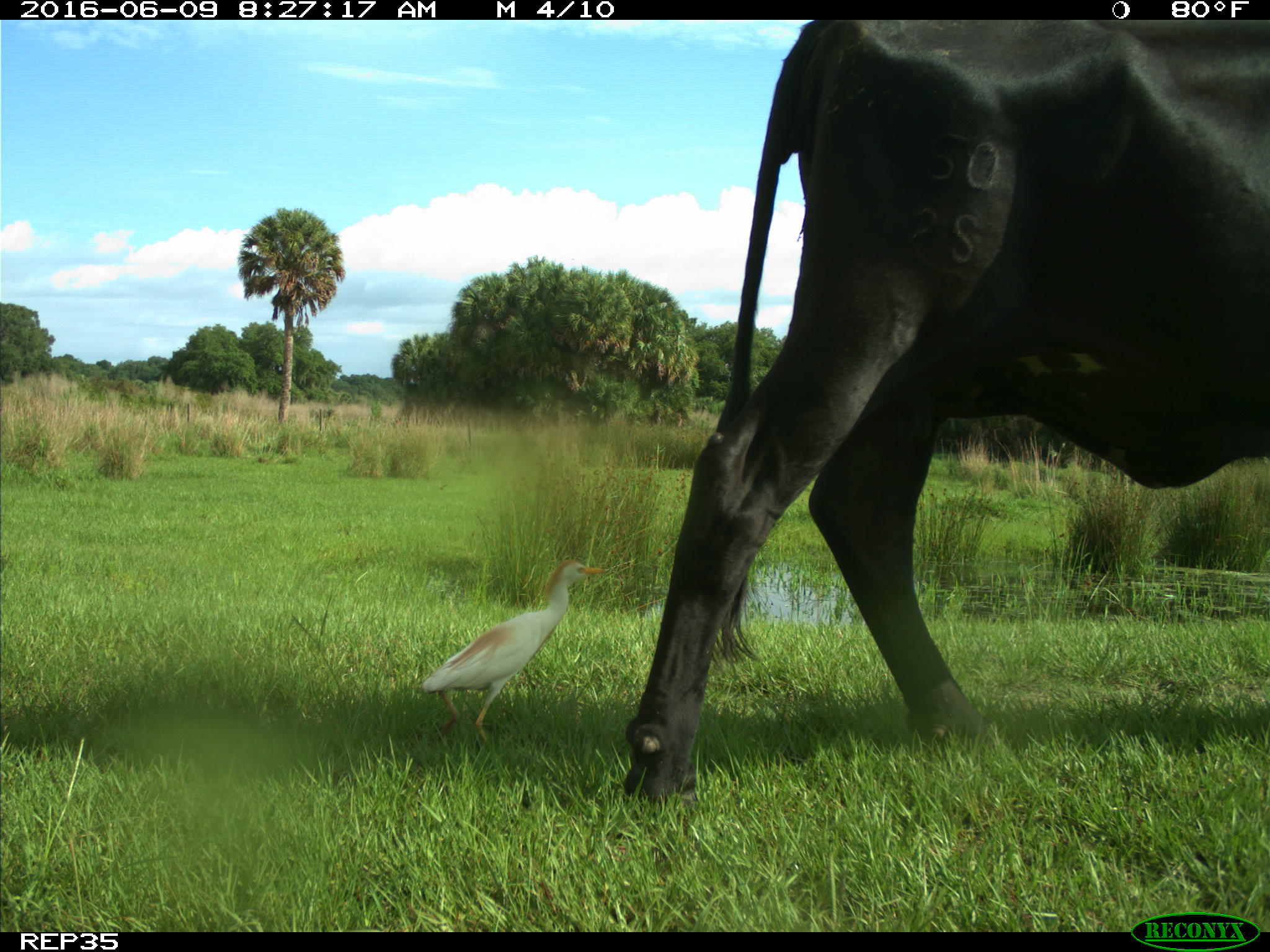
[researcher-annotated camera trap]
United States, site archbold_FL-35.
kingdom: Animalia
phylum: Chordata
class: Mammalia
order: Artiodactyla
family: Bovidae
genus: Bos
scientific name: Bos taurus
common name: domestic cow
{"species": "Bos taurus (domestic cow)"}